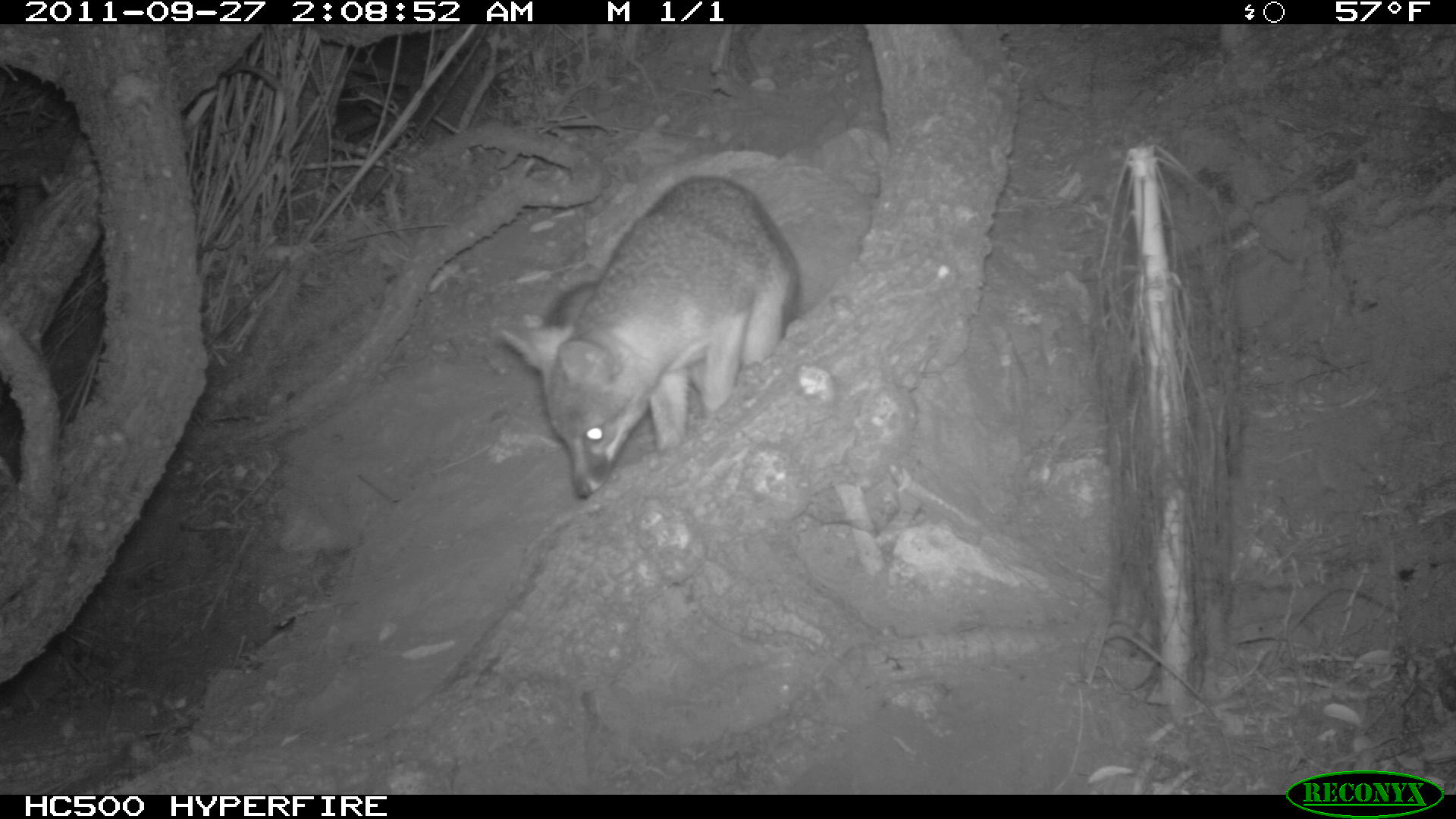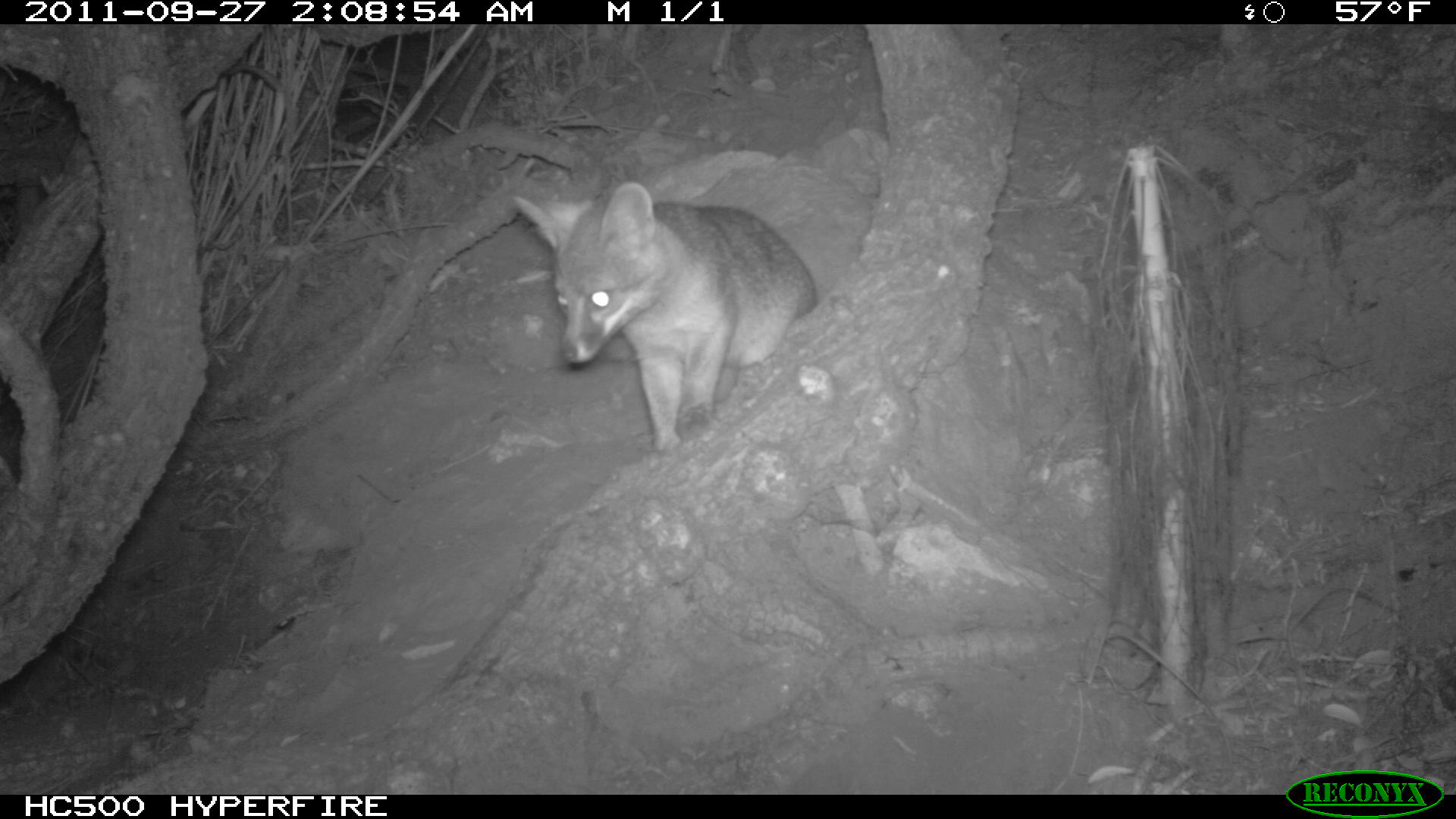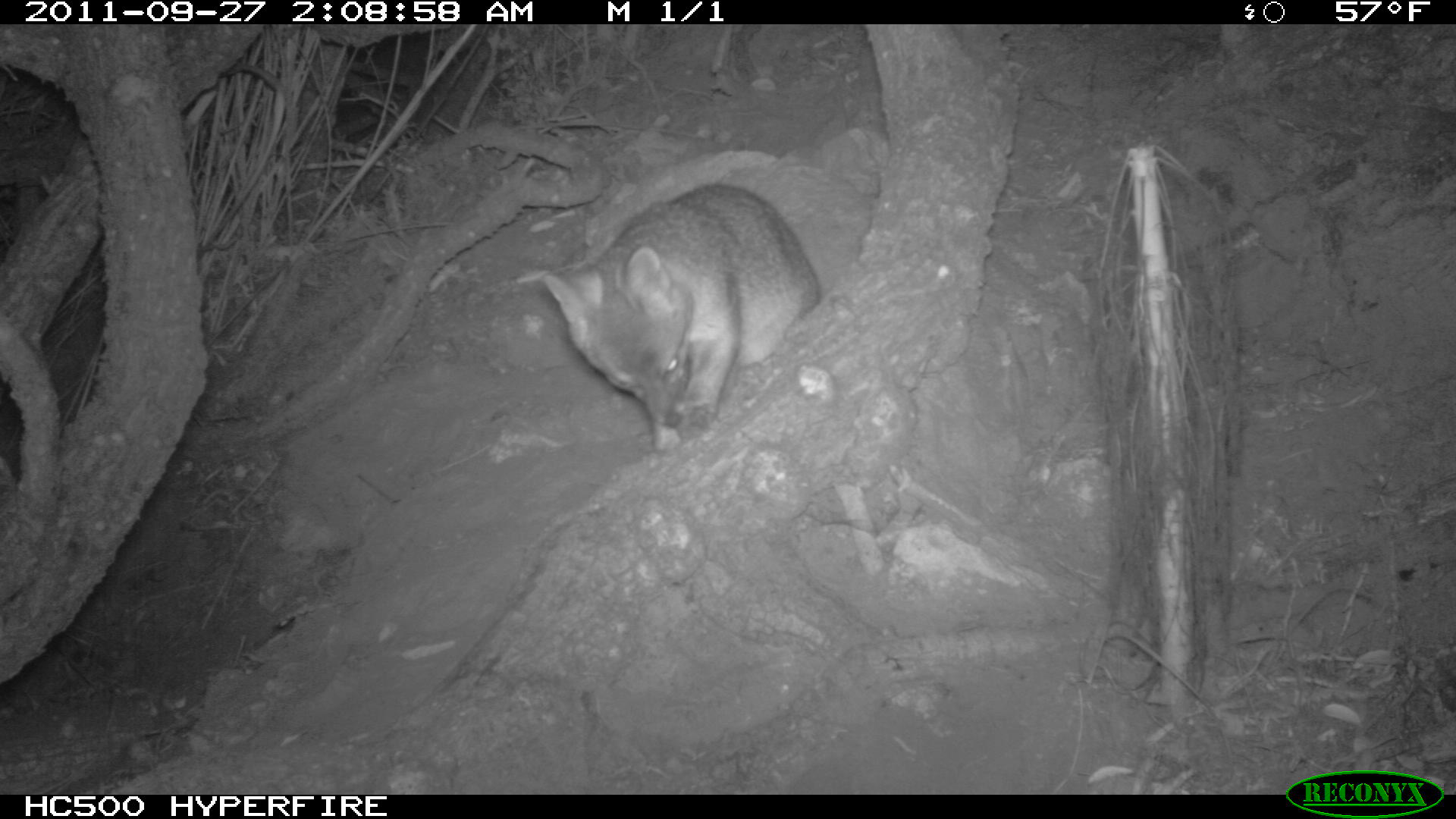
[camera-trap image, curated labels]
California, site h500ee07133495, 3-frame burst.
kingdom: Animalia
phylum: Chordata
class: Mammalia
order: Carnivora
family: Canidae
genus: Urocyon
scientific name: Urocyon littoralis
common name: island fox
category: fox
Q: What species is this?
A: Fox (island fox) (Urocyon littoralis).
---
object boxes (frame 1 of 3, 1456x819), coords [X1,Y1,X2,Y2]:
fox: [496,176,800,498]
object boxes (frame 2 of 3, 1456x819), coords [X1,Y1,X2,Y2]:
fox: [510,182,818,469]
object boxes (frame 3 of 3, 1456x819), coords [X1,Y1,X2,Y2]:
fox: [544,184,821,450]